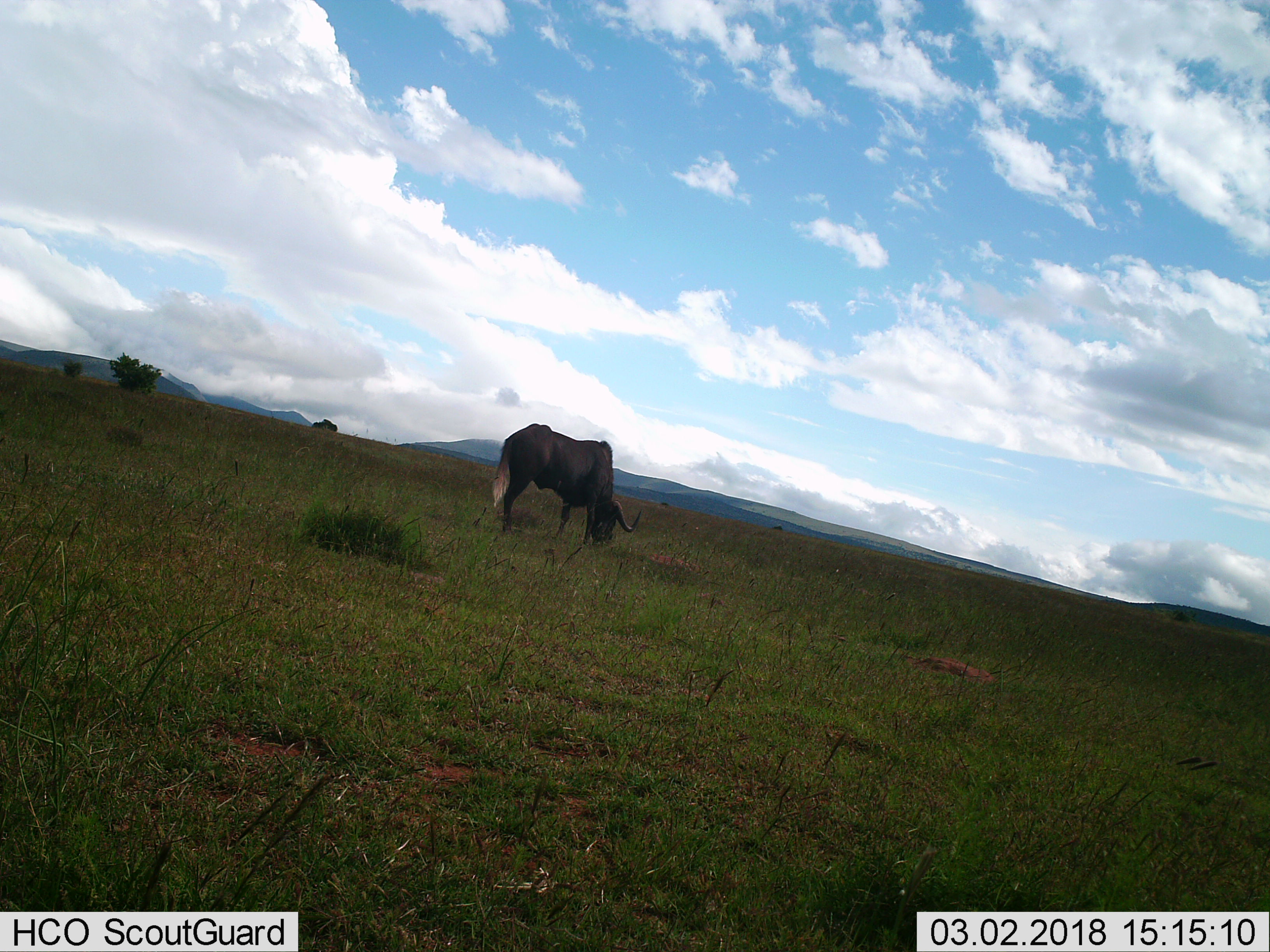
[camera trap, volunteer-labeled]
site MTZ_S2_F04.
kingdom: Animalia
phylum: Chordata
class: Mammalia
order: Artiodactyla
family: Bovidae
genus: Connochaetes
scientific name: Connochaetes gnou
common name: black wildebeest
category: wildebeestblack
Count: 1.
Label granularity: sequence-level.